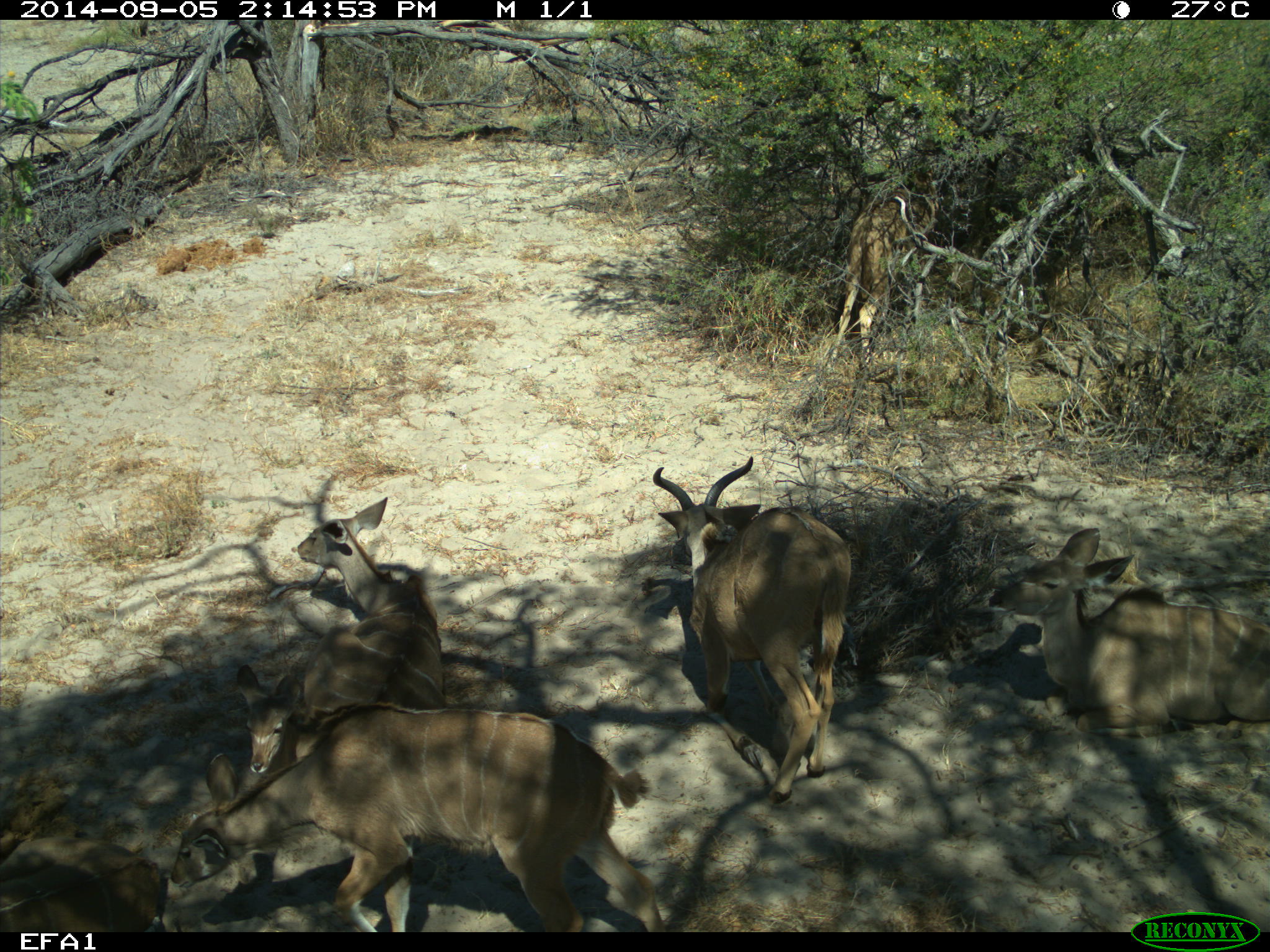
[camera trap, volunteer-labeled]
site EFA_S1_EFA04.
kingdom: Animalia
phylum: Chordata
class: Mammalia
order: Artiodactyla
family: Bovidae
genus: Tragelaphus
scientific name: Tragelaphus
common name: kudu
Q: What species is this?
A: Kudu (Tragelaphus).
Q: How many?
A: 7.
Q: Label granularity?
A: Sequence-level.